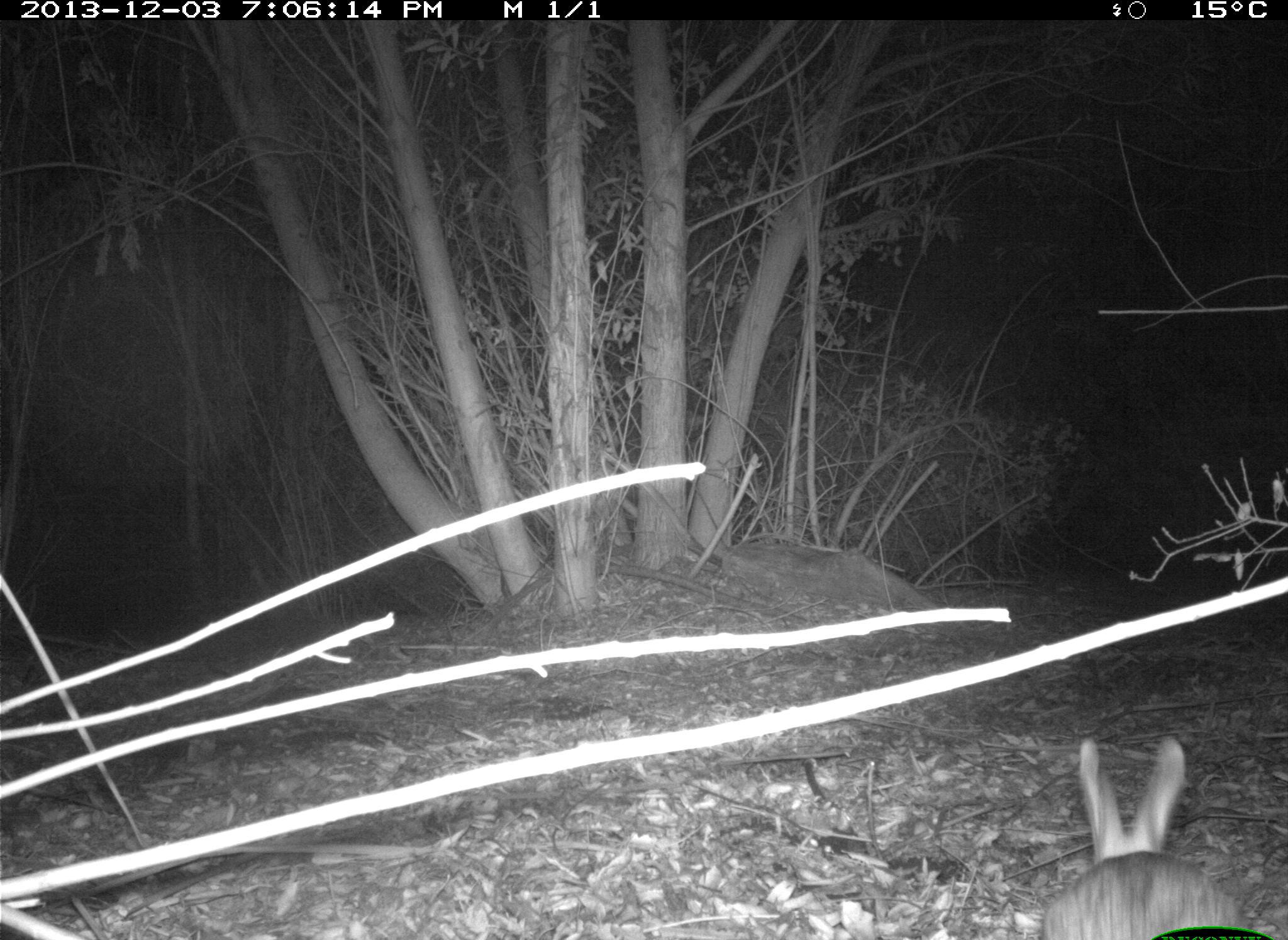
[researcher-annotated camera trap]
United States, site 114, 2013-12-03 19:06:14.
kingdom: Animalia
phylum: Chordata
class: Mammalia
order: Lagomorpha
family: Leporidae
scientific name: Leporidae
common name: rabbits and hares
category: rabbit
Rabbit (rabbits and hares) (Leporidae).